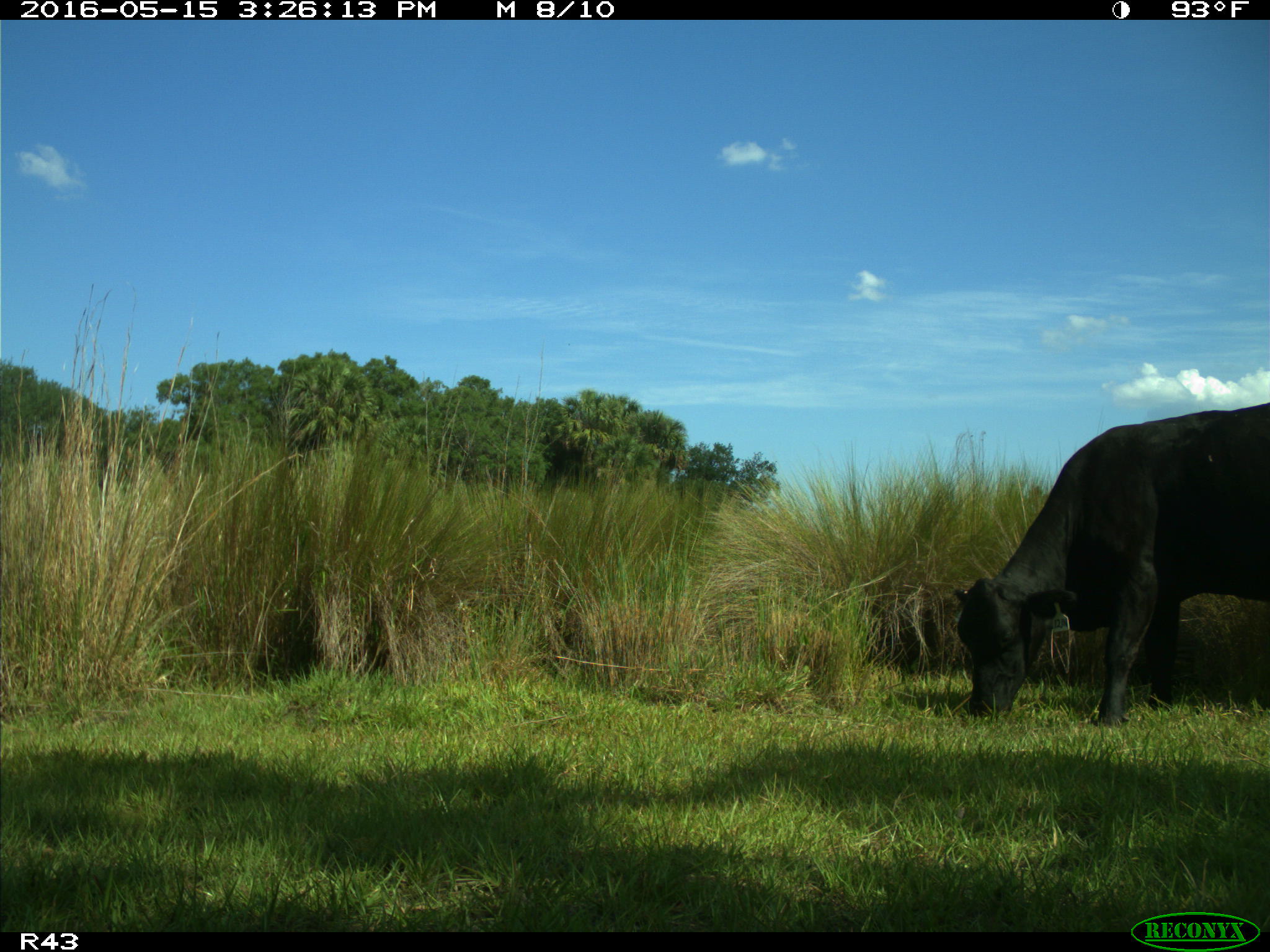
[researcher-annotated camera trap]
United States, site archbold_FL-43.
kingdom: Animalia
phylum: Chordata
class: Mammalia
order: Artiodactyla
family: Bovidae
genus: Bos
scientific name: Bos taurus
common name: domestic cow